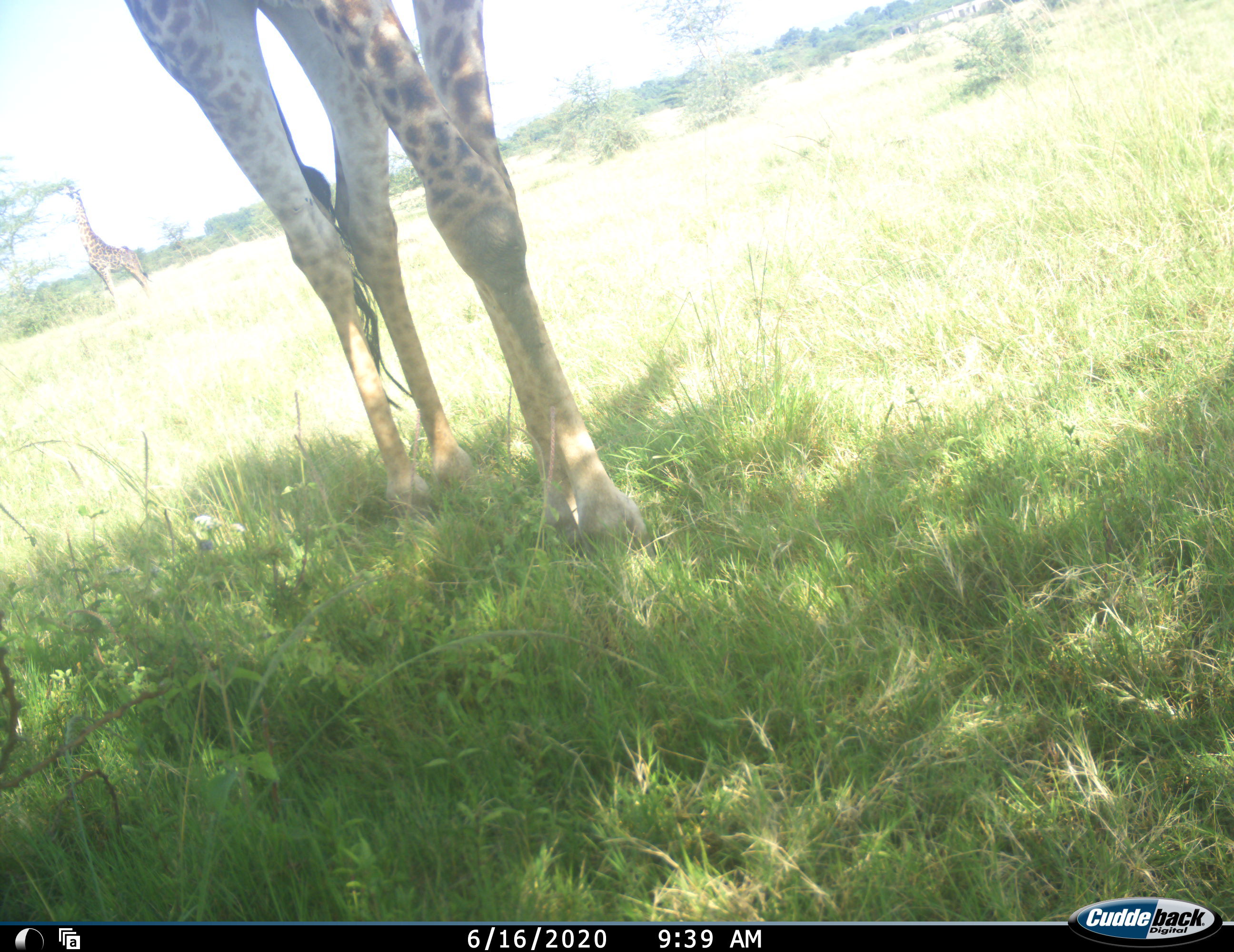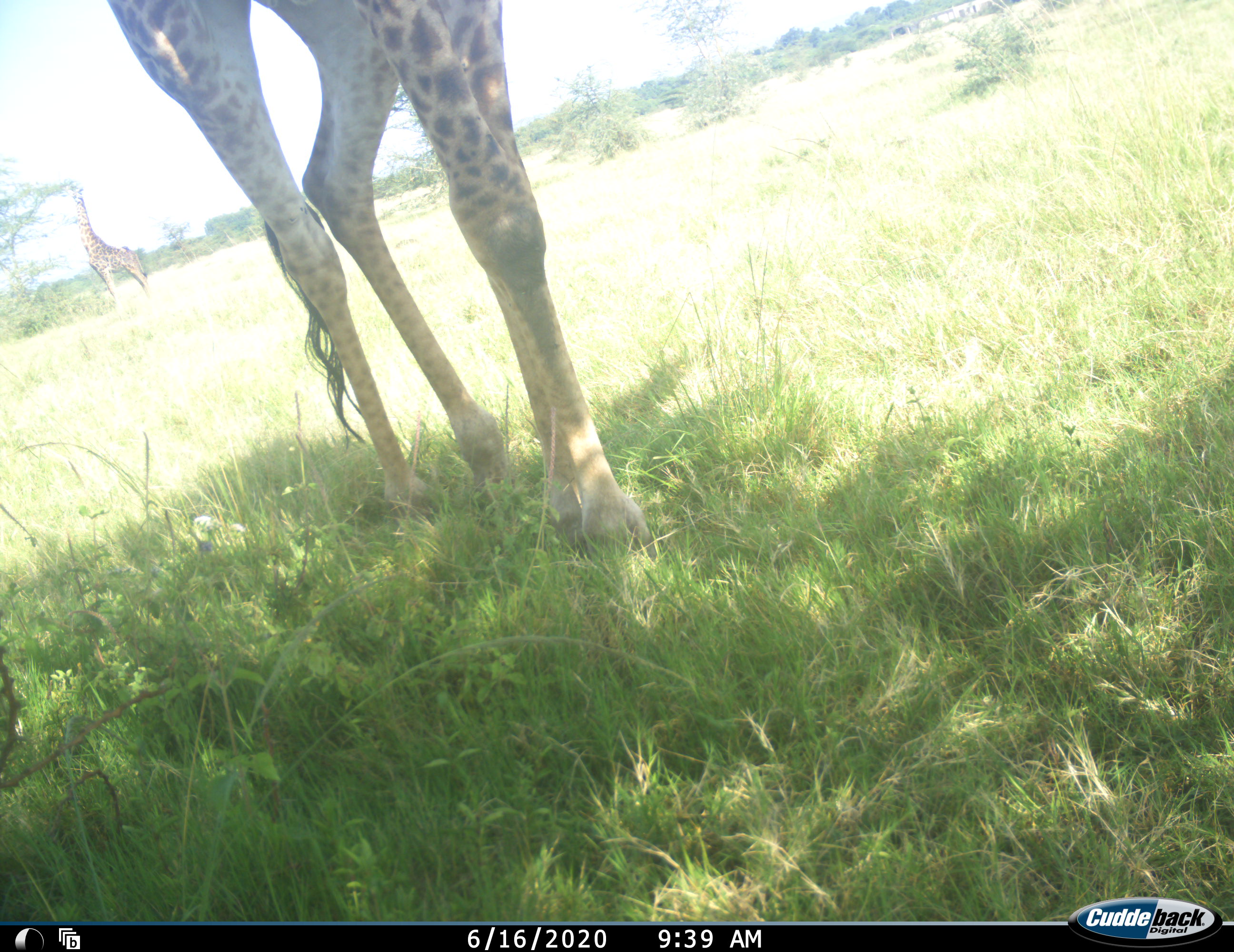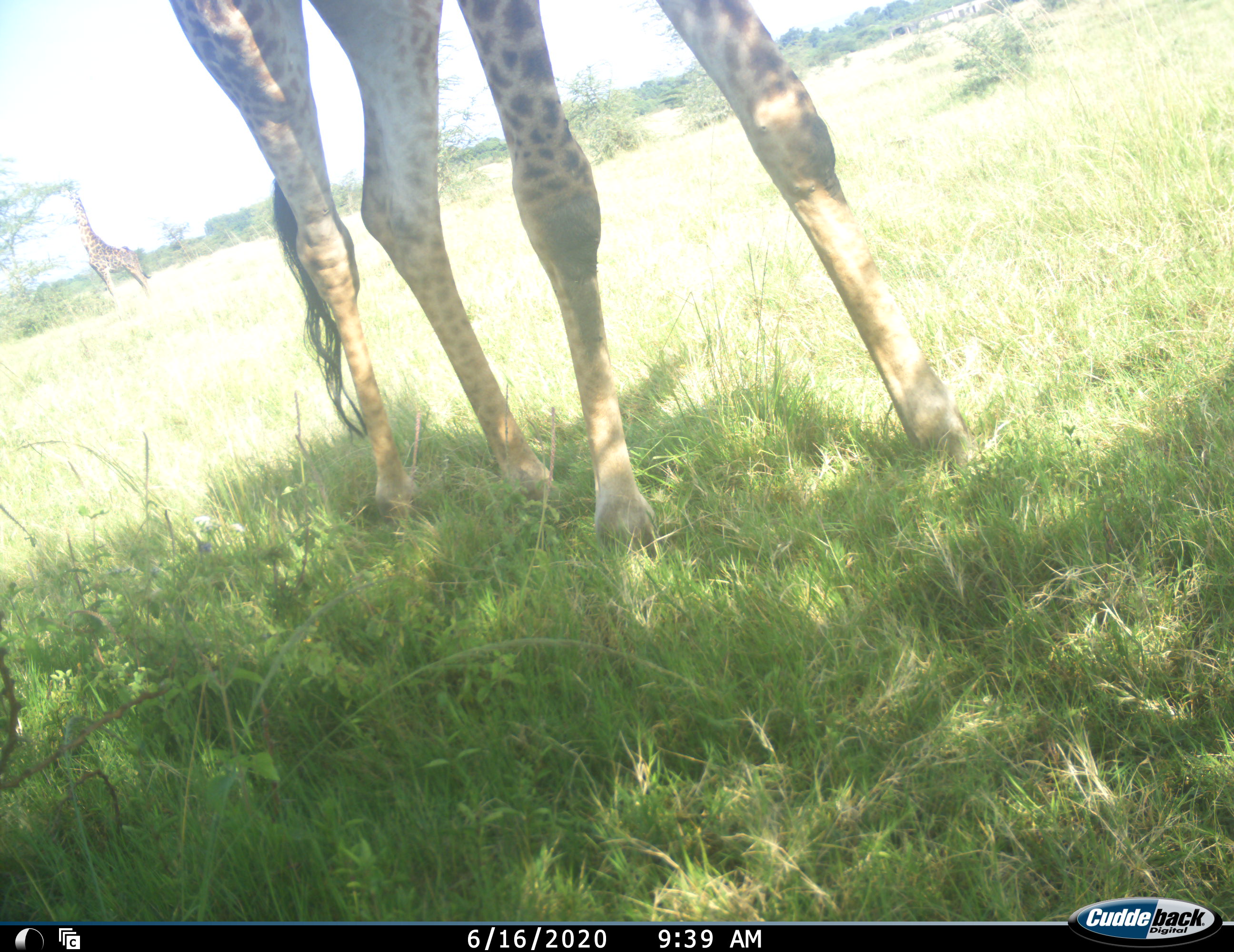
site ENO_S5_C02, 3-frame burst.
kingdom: Animalia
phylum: Chordata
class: Mammalia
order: Artiodactyla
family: Giraffidae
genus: Giraffa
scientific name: Giraffa camelopardalis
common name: giraffe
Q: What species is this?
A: Giraffe (Giraffa camelopardalis).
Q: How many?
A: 2.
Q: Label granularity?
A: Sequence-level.